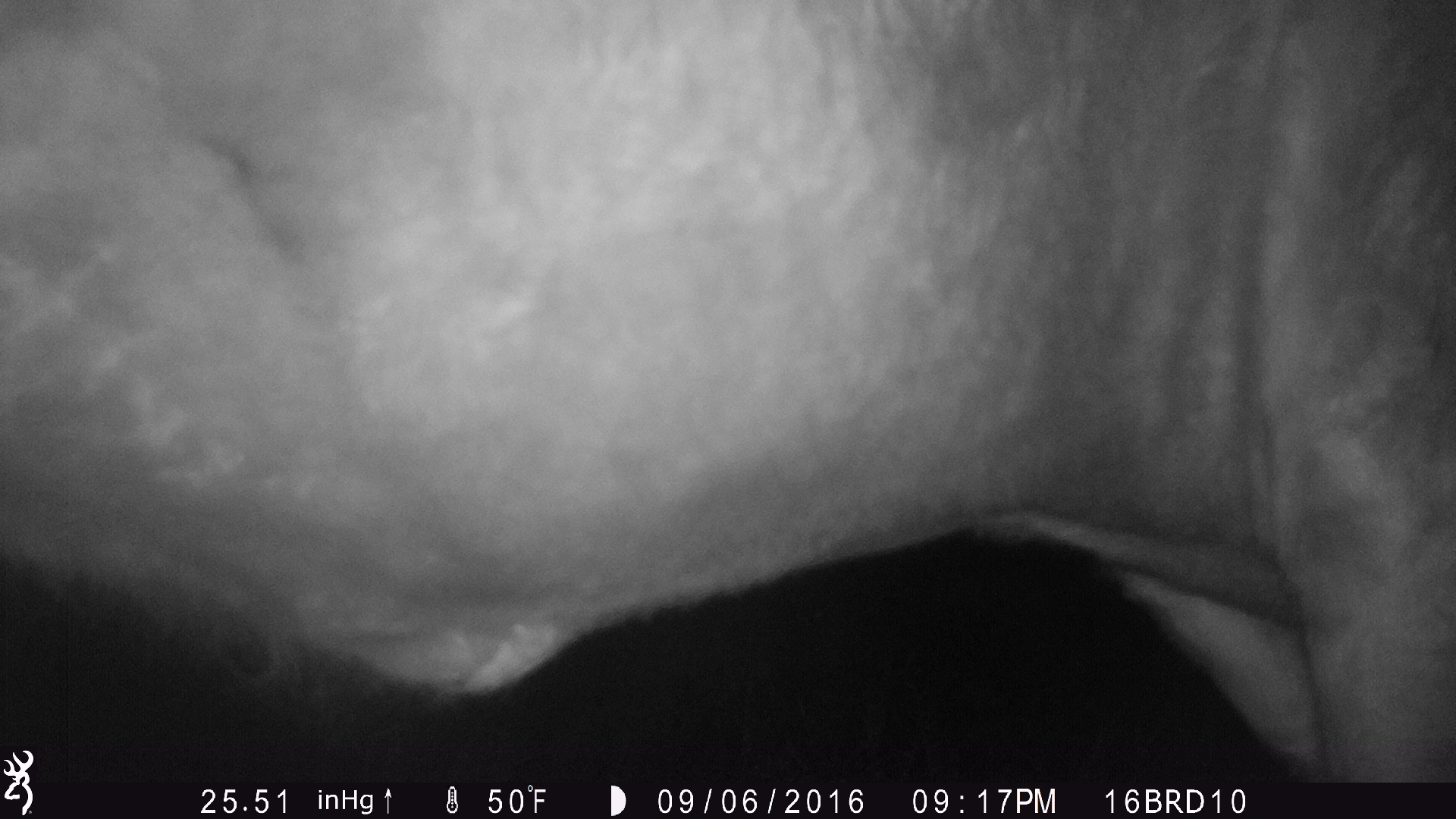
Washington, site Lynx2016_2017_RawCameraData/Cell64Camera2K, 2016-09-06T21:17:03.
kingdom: Animalia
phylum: Chordata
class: Mammalia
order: Artiodactyla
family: Bovidae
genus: Bos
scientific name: Bos taurus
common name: domestic cattle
Domestic cattle (Bos taurus). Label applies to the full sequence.